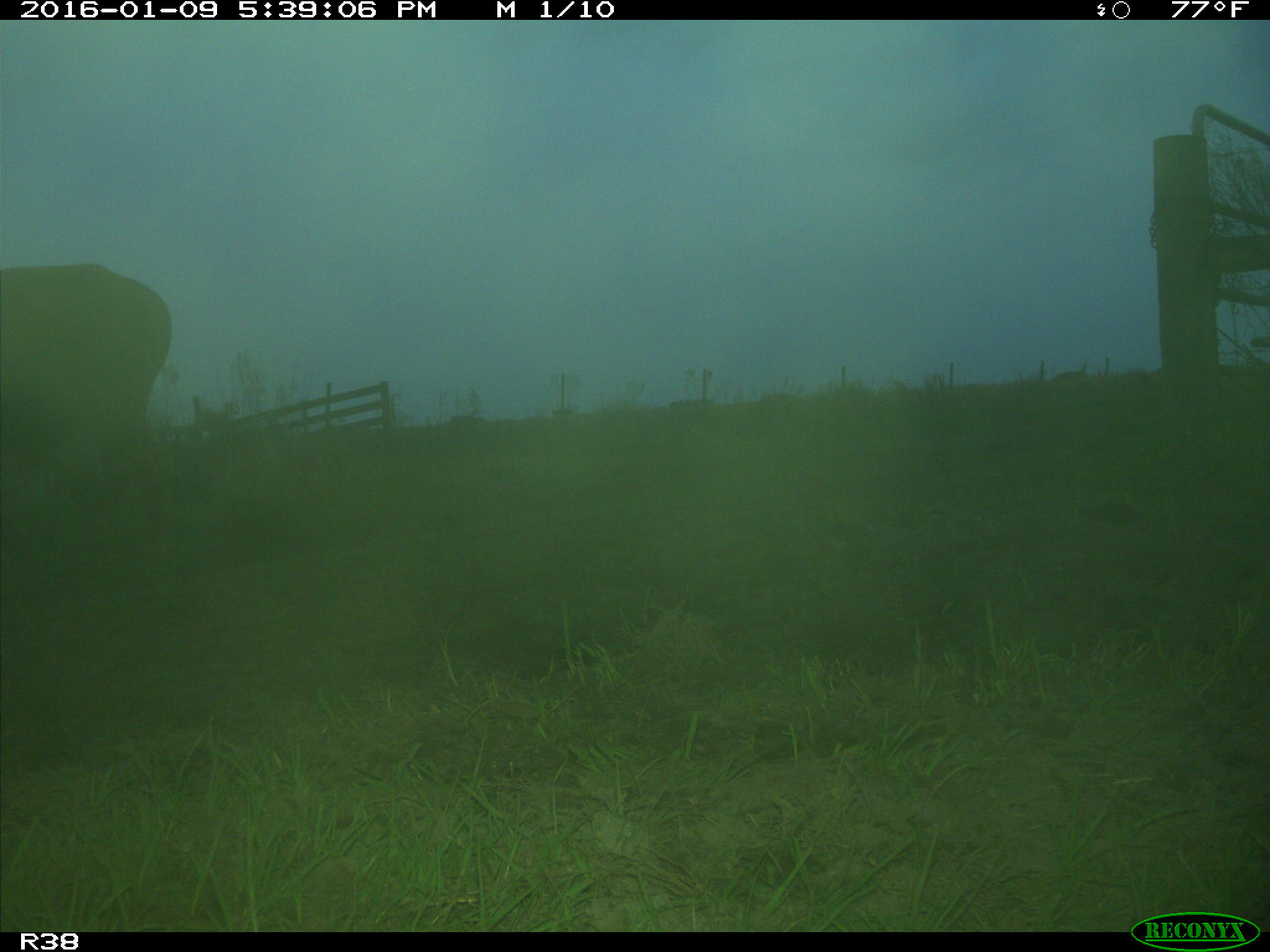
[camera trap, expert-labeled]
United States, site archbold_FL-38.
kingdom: Animalia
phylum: Chordata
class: Mammalia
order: Artiodactyla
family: Bovidae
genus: Bos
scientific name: Bos taurus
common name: domestic cow